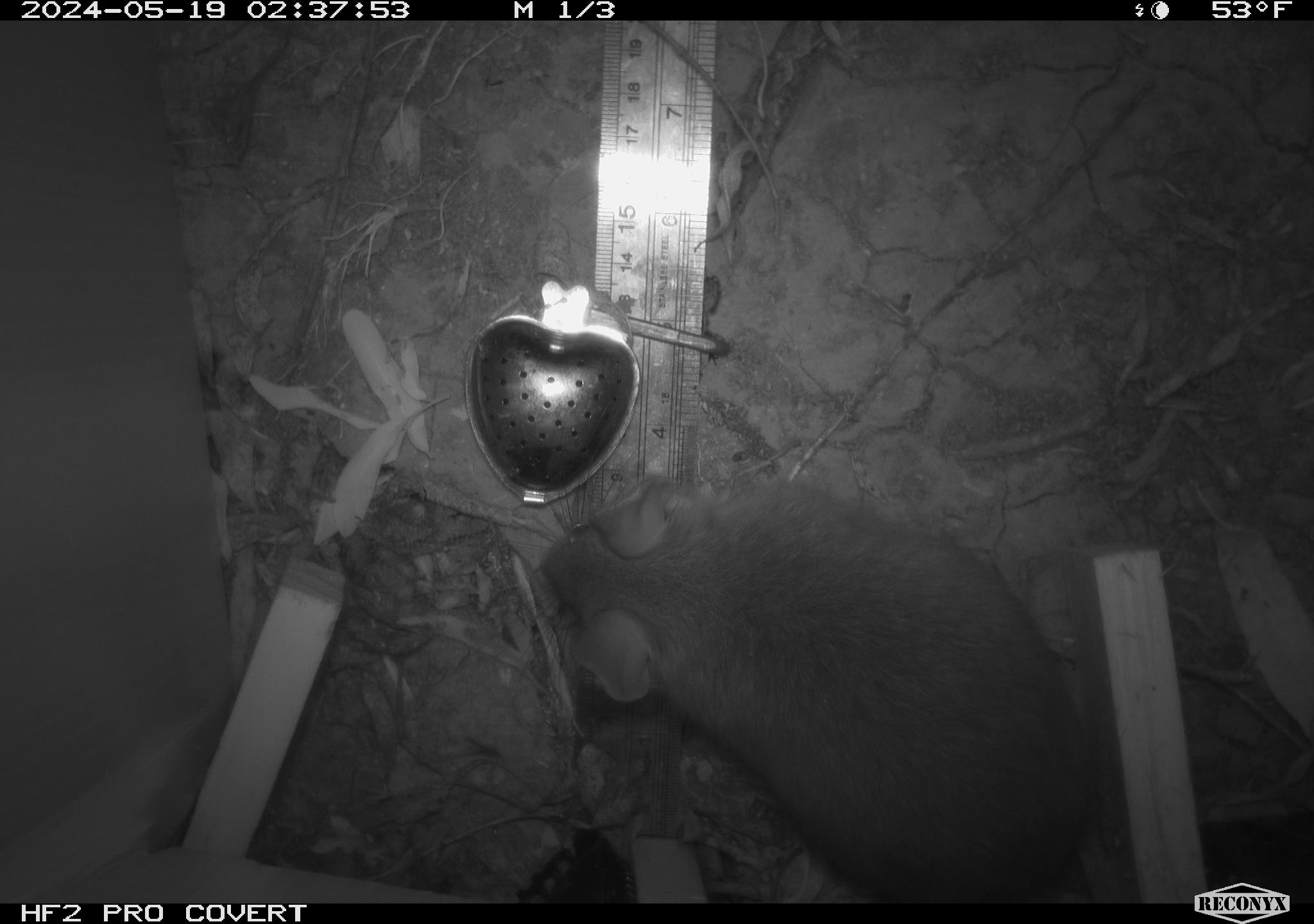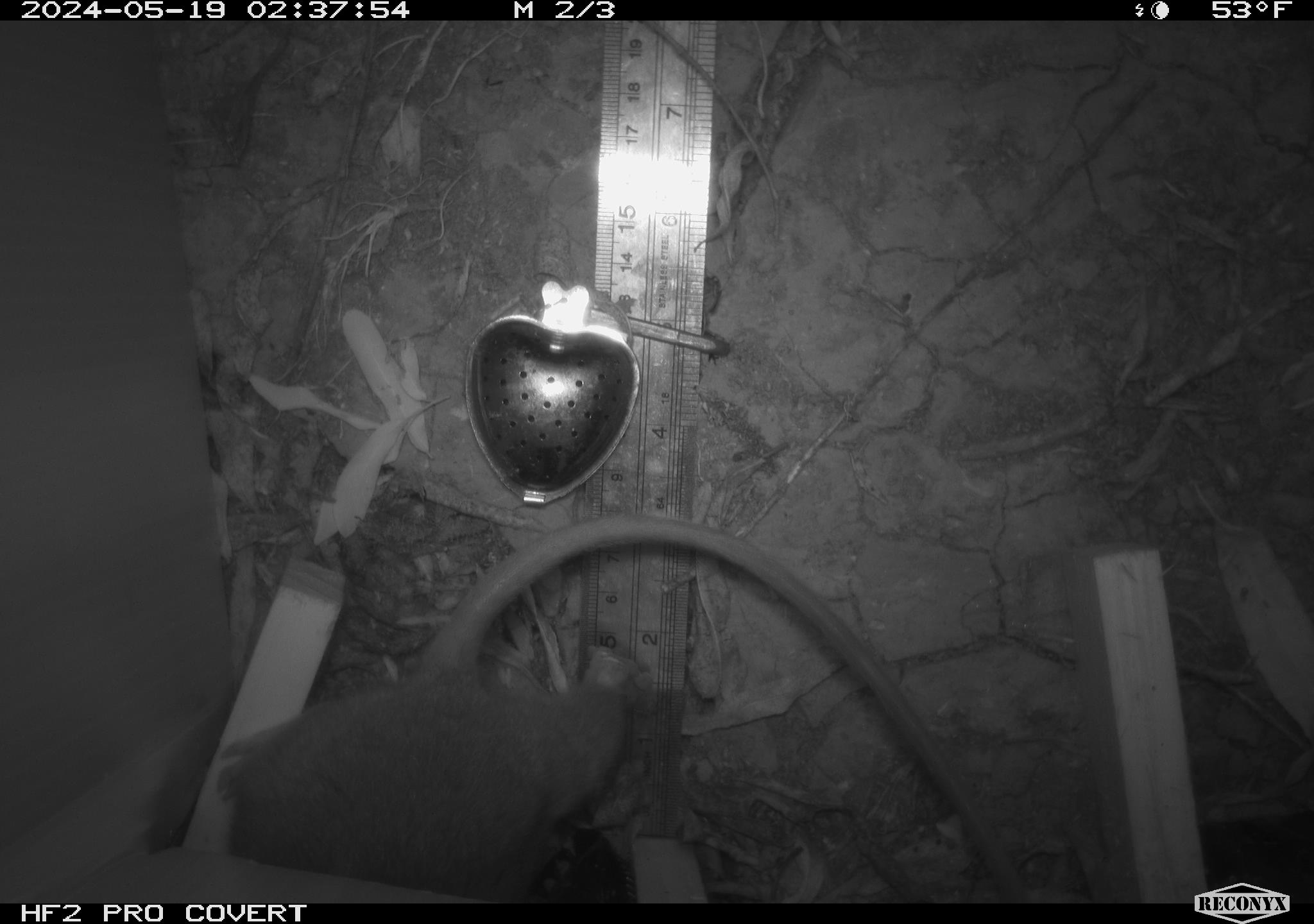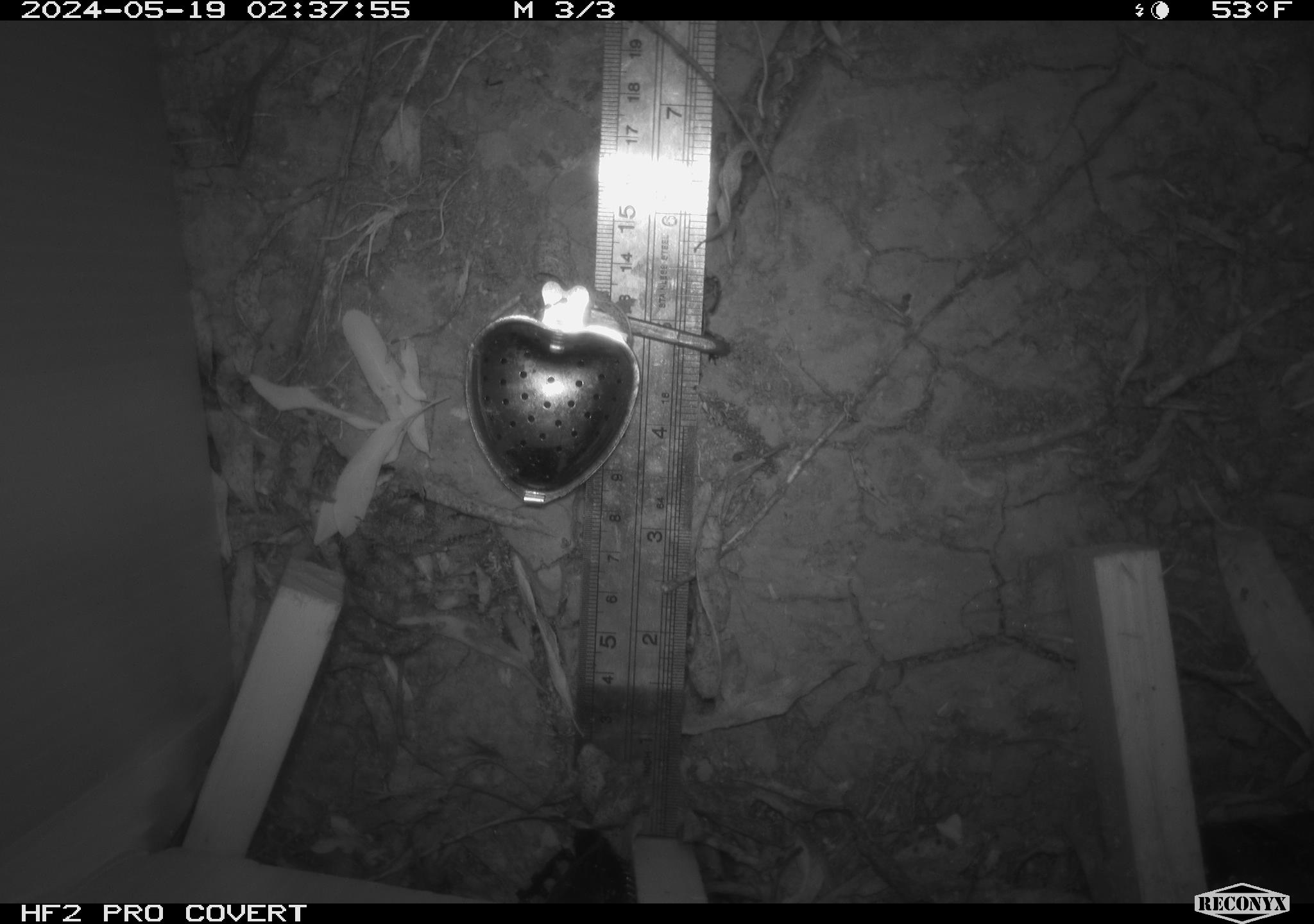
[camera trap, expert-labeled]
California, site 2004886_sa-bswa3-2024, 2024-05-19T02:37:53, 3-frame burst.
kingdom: Animalia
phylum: Chordata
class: Mammalia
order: Rodentia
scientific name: Rodentia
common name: woodrat or rat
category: woodrat or rat species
Woodrat or rat species (woodrat or rat) (Rodentia).